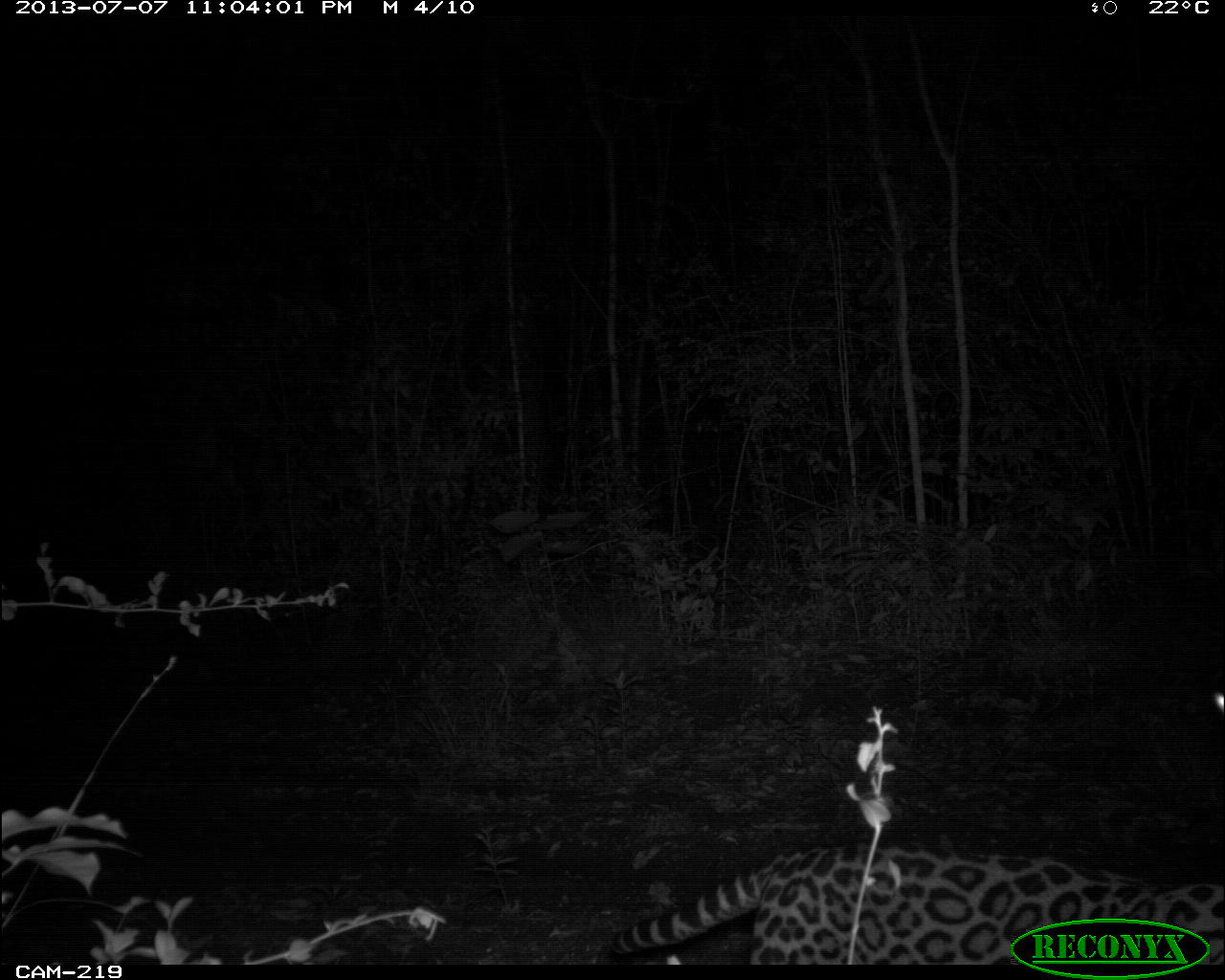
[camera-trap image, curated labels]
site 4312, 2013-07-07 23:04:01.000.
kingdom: Animalia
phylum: Chordata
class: Mammalia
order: Carnivora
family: Felidae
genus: Leopardus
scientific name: Leopardus pardalis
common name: ocelot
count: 1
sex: female